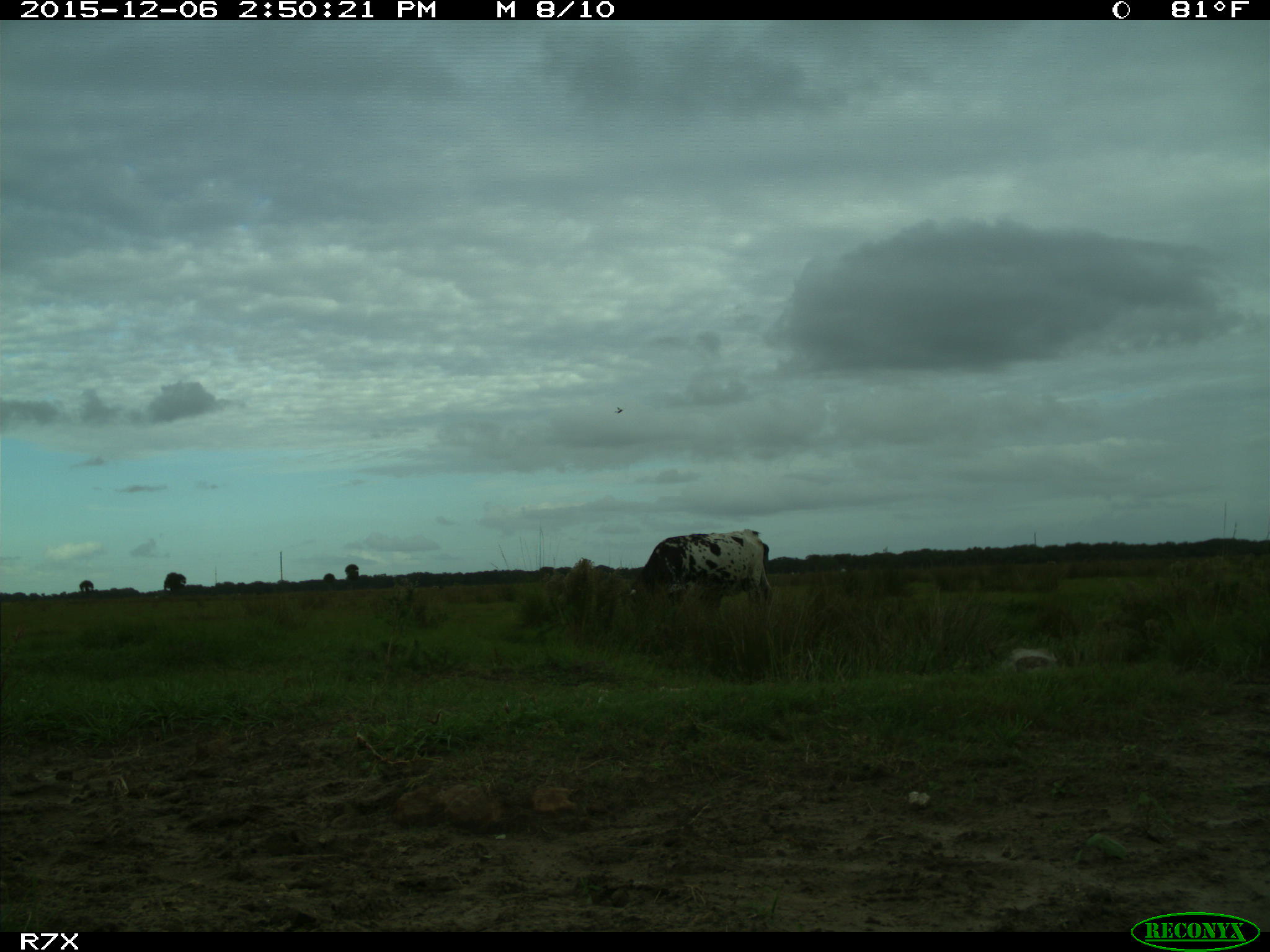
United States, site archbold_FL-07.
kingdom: Animalia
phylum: Chordata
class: Mammalia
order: Artiodactyla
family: Bovidae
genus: Bos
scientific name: Bos taurus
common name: domestic cow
Bos taurus (domestic cow).